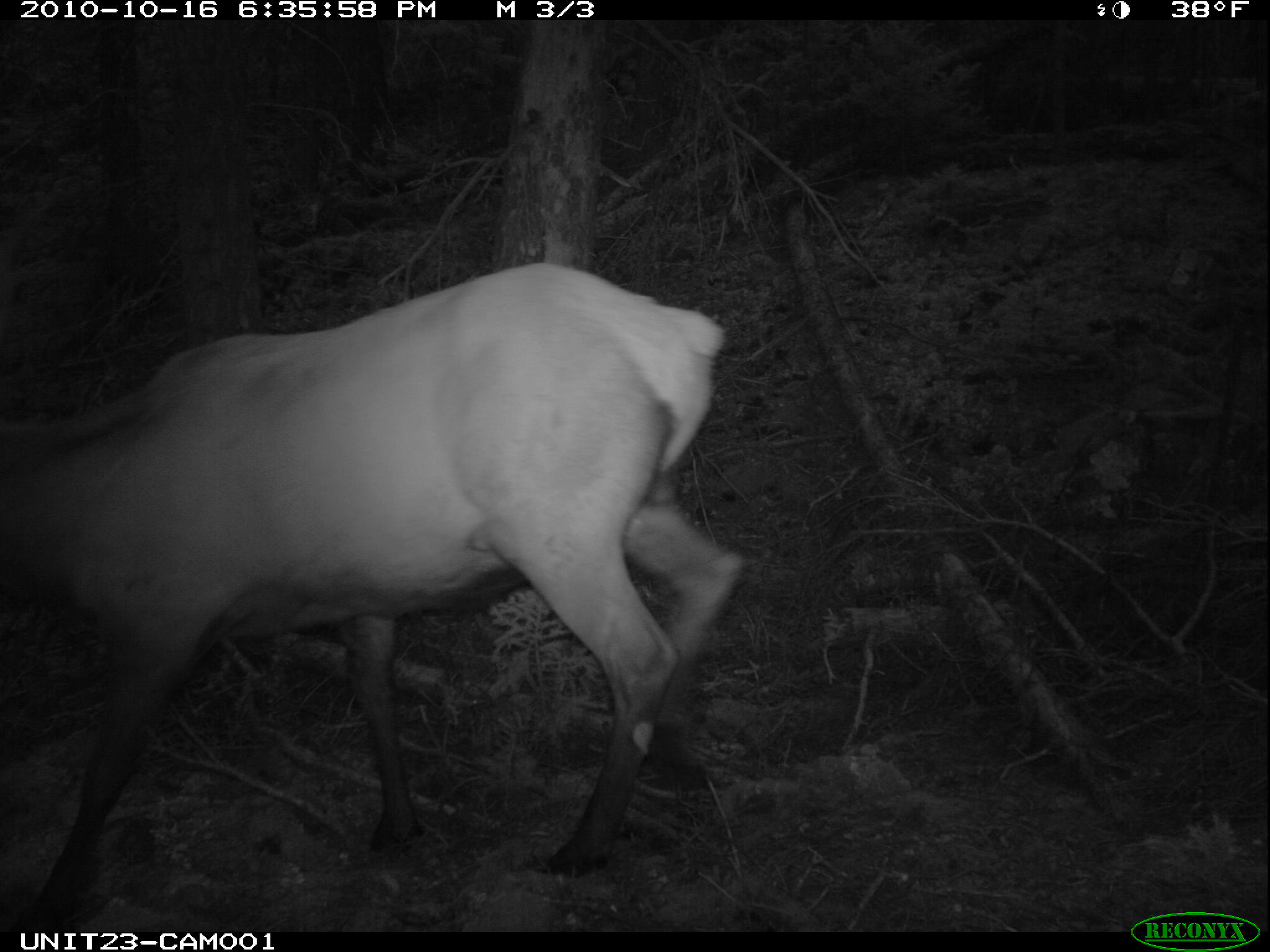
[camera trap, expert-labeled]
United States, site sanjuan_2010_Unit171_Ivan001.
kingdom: Animalia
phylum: Chordata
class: Mammalia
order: Artiodactyla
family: Cervidae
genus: Cervus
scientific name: Cervus elaphus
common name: red deer